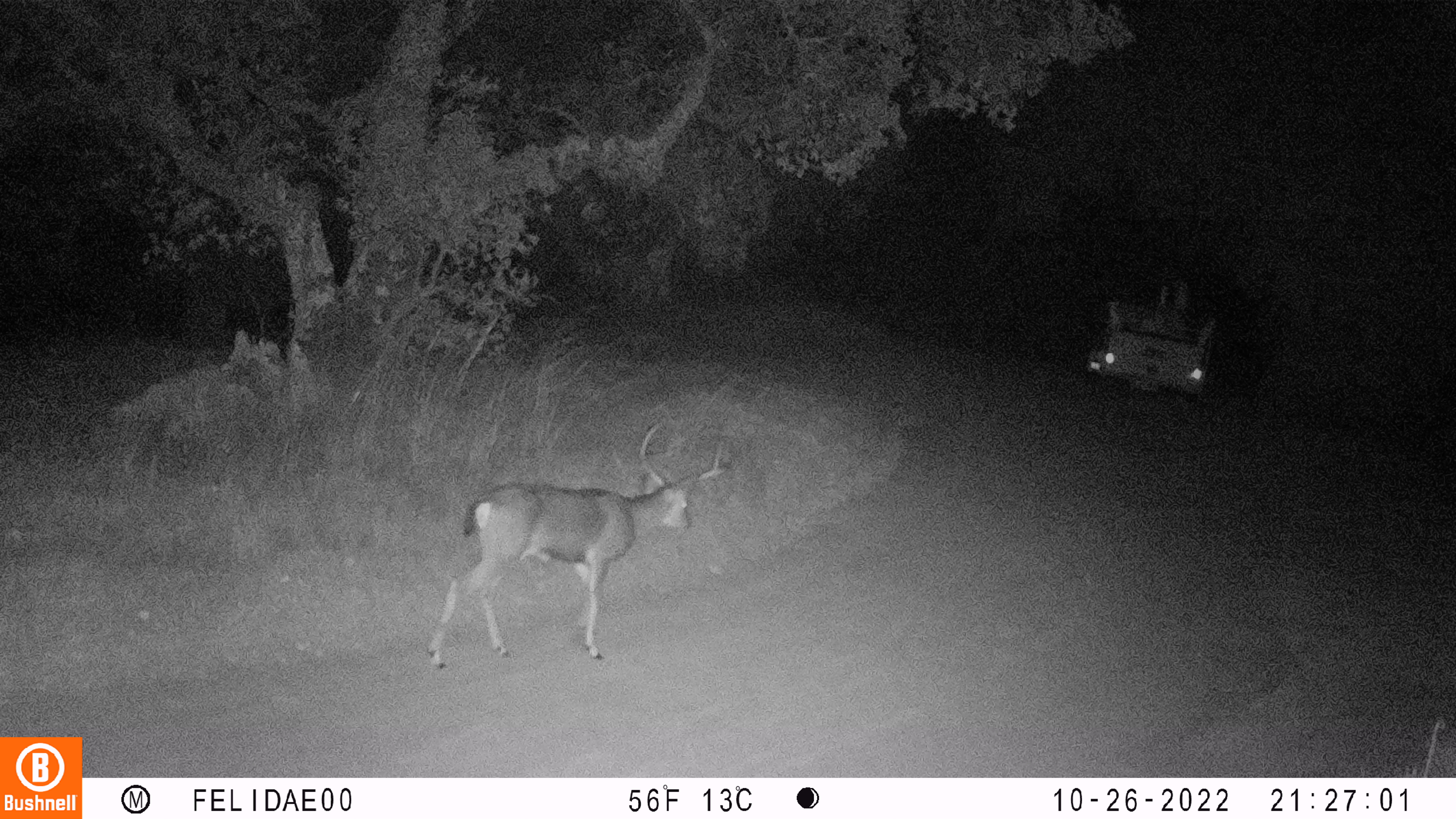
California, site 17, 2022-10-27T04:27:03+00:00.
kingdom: Animalia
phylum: Chordata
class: Mammalia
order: Artiodactyla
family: Cervidae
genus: Odocoileus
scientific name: Odocoileus hemionus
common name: mule deer